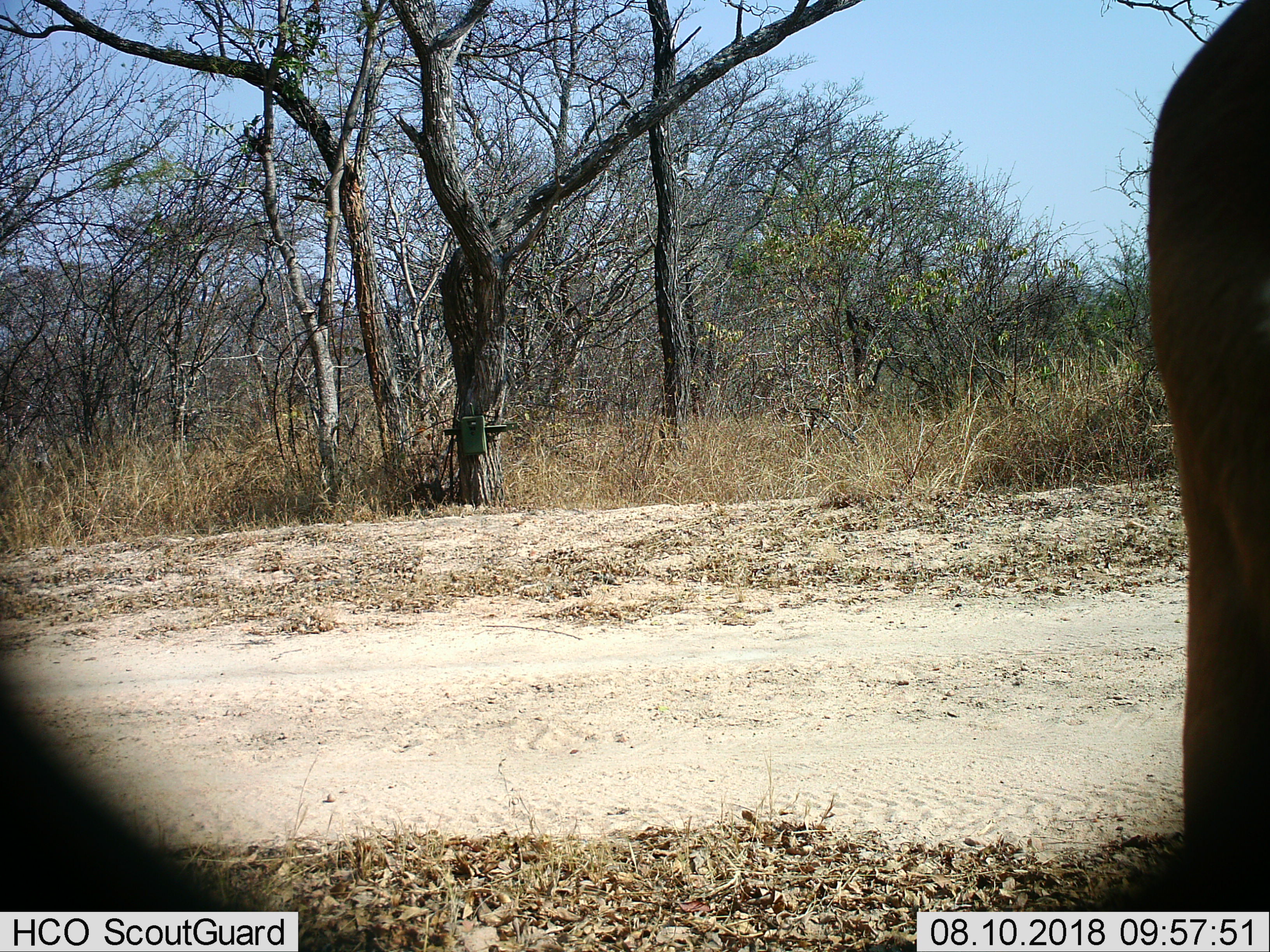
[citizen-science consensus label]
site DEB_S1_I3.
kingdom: Animalia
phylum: Chordata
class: Mammalia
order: Proboscidea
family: Elephantidae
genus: Loxodonta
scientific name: Loxodonta africana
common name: african bush elephant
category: elephant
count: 1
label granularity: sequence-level